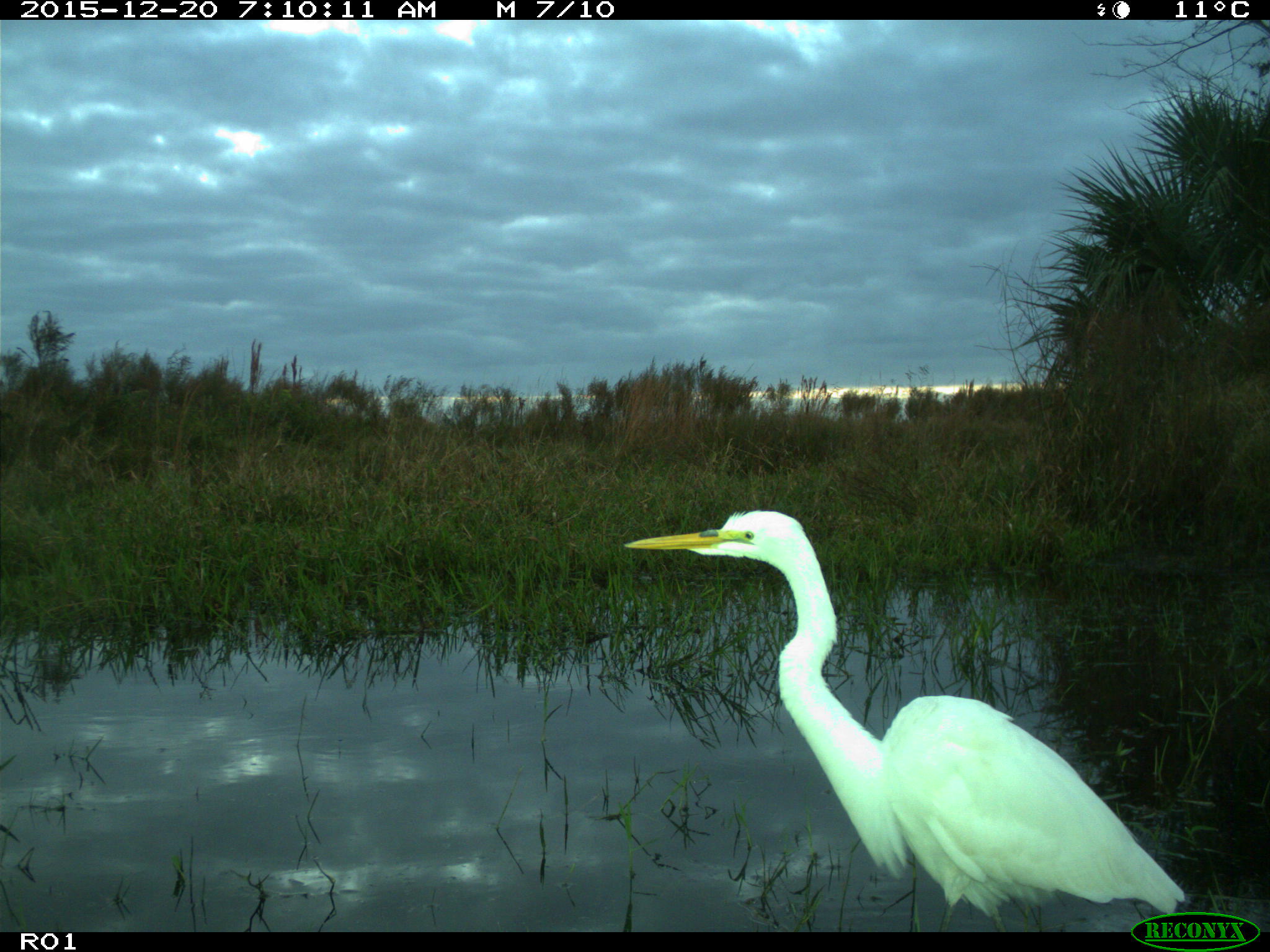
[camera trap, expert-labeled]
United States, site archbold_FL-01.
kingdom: Animalia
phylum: Chordata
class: Aves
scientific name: Aves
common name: birds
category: unidentified bird